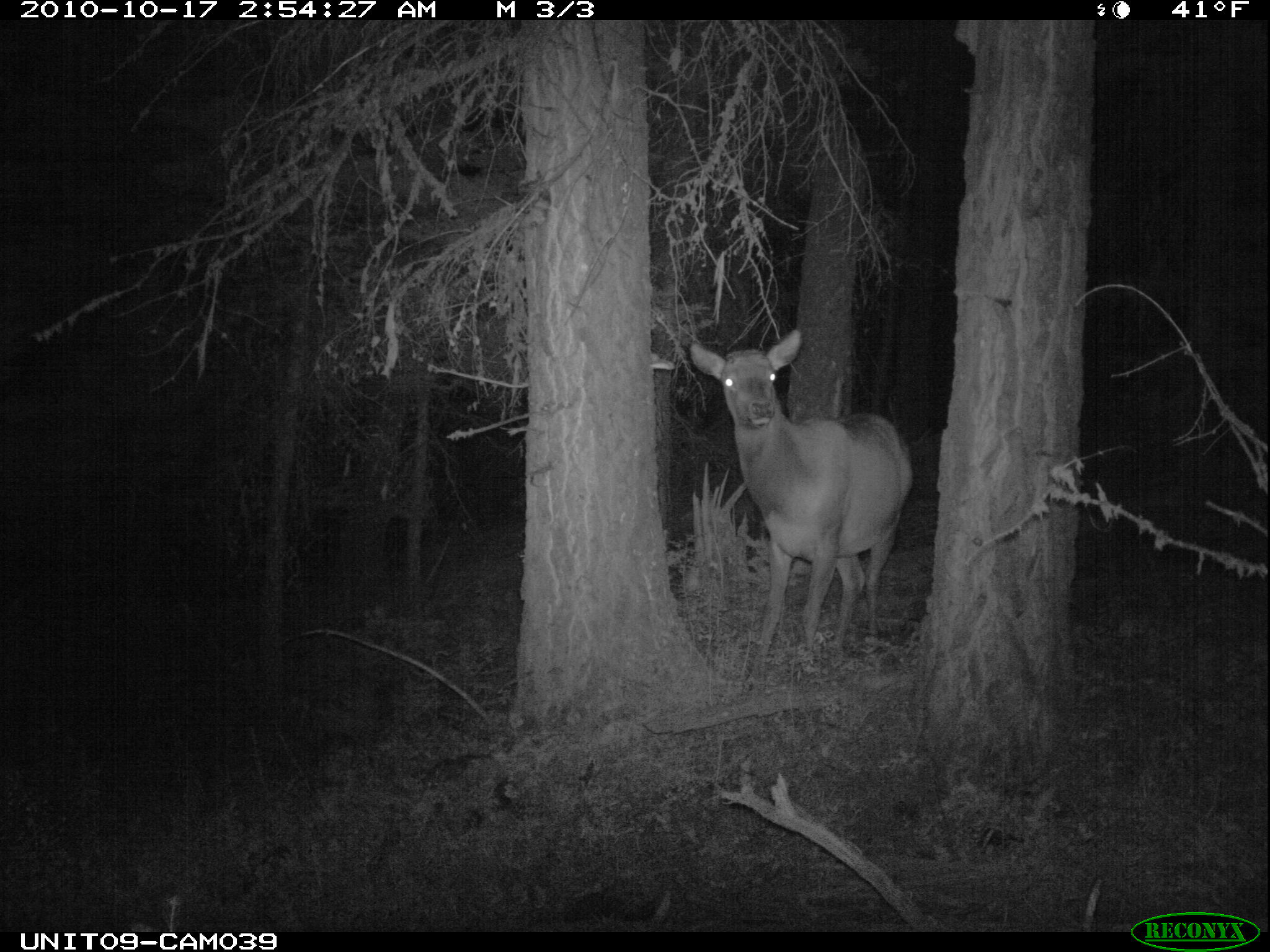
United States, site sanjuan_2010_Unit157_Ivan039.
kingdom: Animalia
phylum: Chordata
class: Mammalia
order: Artiodactyla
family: Cervidae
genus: Cervus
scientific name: Cervus elaphus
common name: red deer